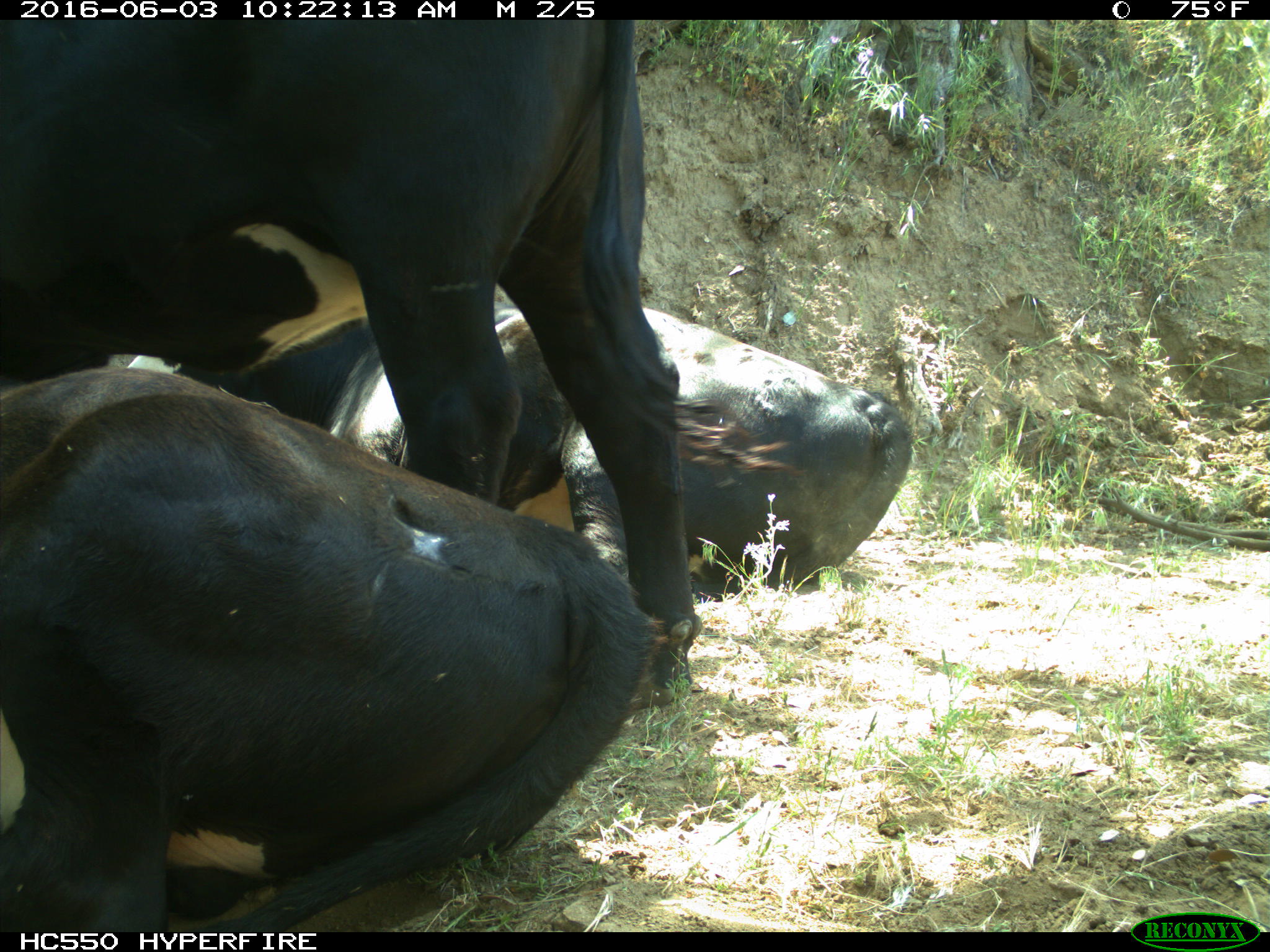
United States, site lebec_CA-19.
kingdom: Animalia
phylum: Chordata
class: Mammalia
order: Artiodactyla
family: Bovidae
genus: Bos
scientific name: Bos taurus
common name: domestic cow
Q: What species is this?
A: Bos taurus (domestic cow).